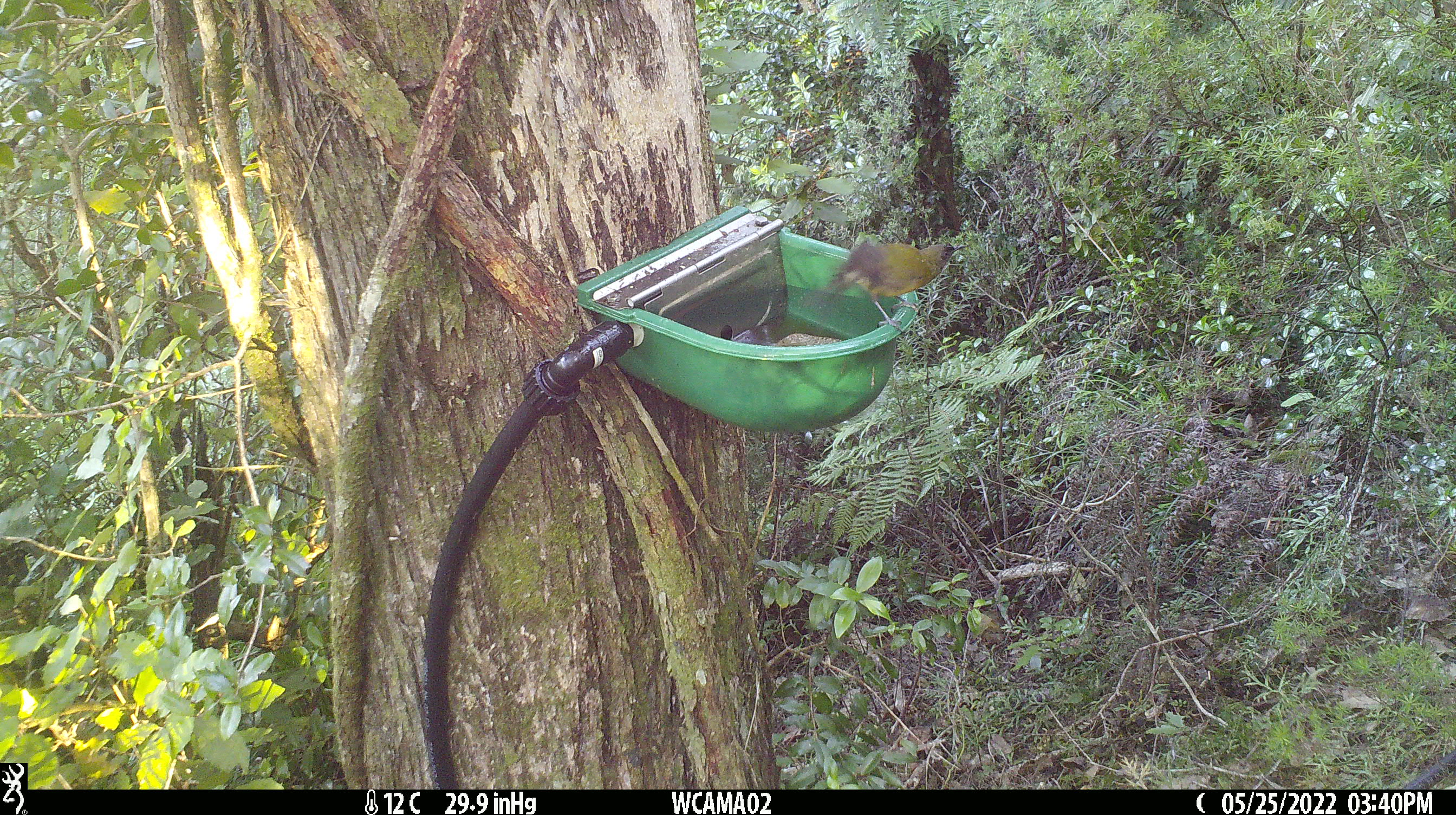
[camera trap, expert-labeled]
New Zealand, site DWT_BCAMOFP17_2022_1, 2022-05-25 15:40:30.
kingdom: Animalia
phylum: Chordata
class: Aves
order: Passeriformes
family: Meliphagidae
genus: Anthornis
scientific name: Anthornis melanura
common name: new zealand bellbird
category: bellbird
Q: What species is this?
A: Bellbird (new zealand bellbird) (Anthornis melanura).